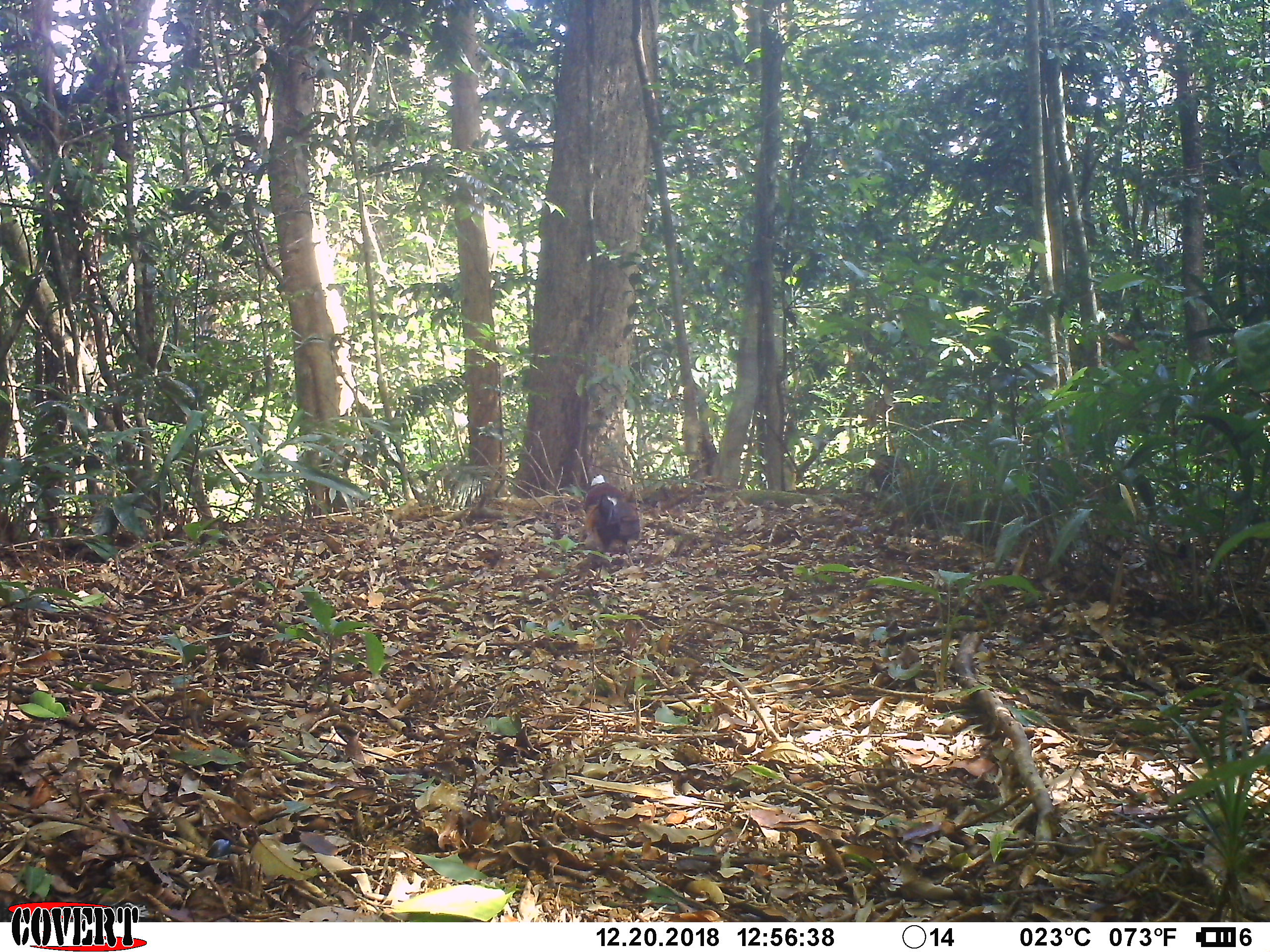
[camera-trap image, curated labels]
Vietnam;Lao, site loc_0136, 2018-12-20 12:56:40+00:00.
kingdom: Animalia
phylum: Chordata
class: Aves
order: Galliformes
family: Phasianidae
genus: Gallus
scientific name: Gallus gallus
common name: red junglefowl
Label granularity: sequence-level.